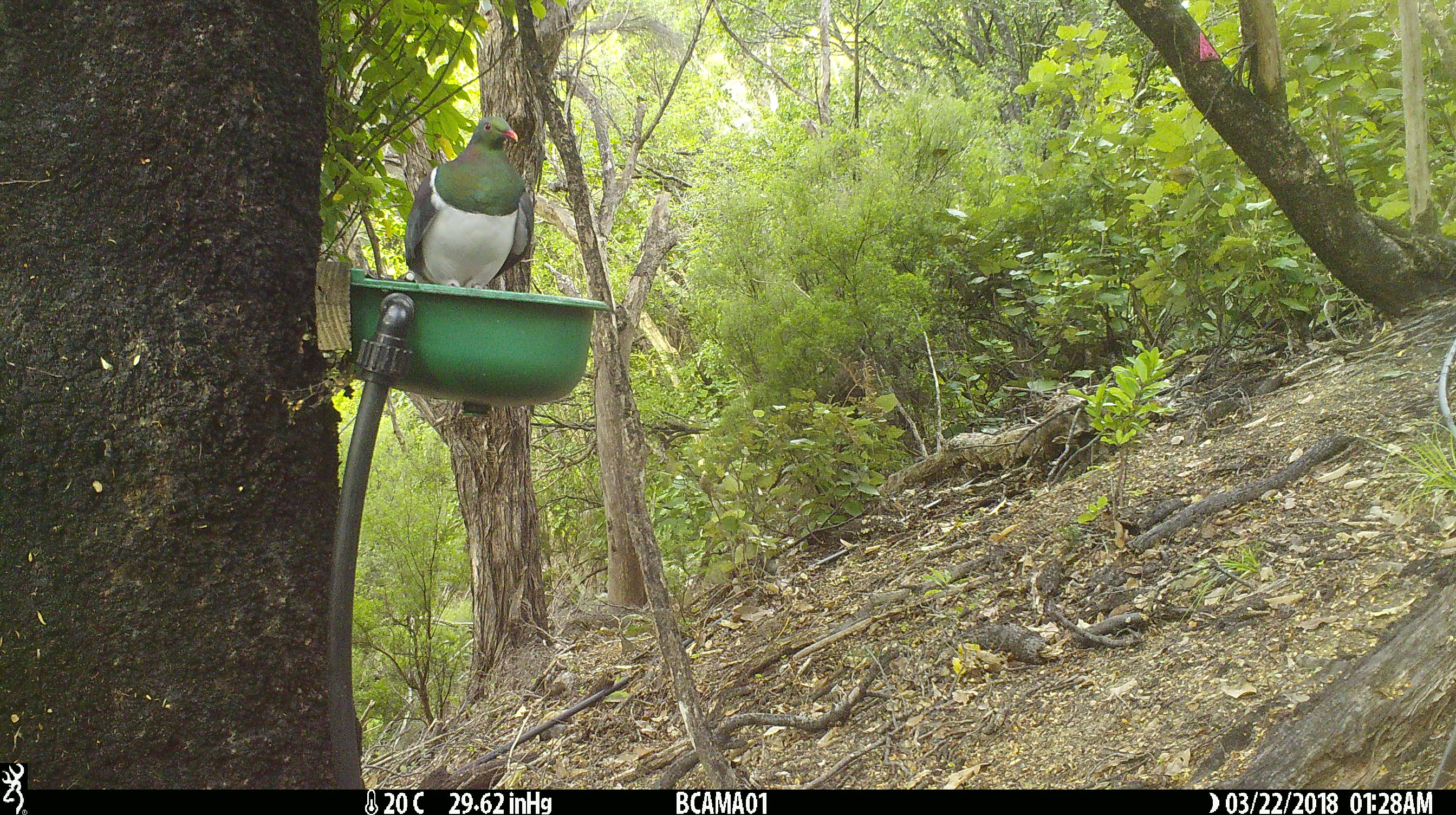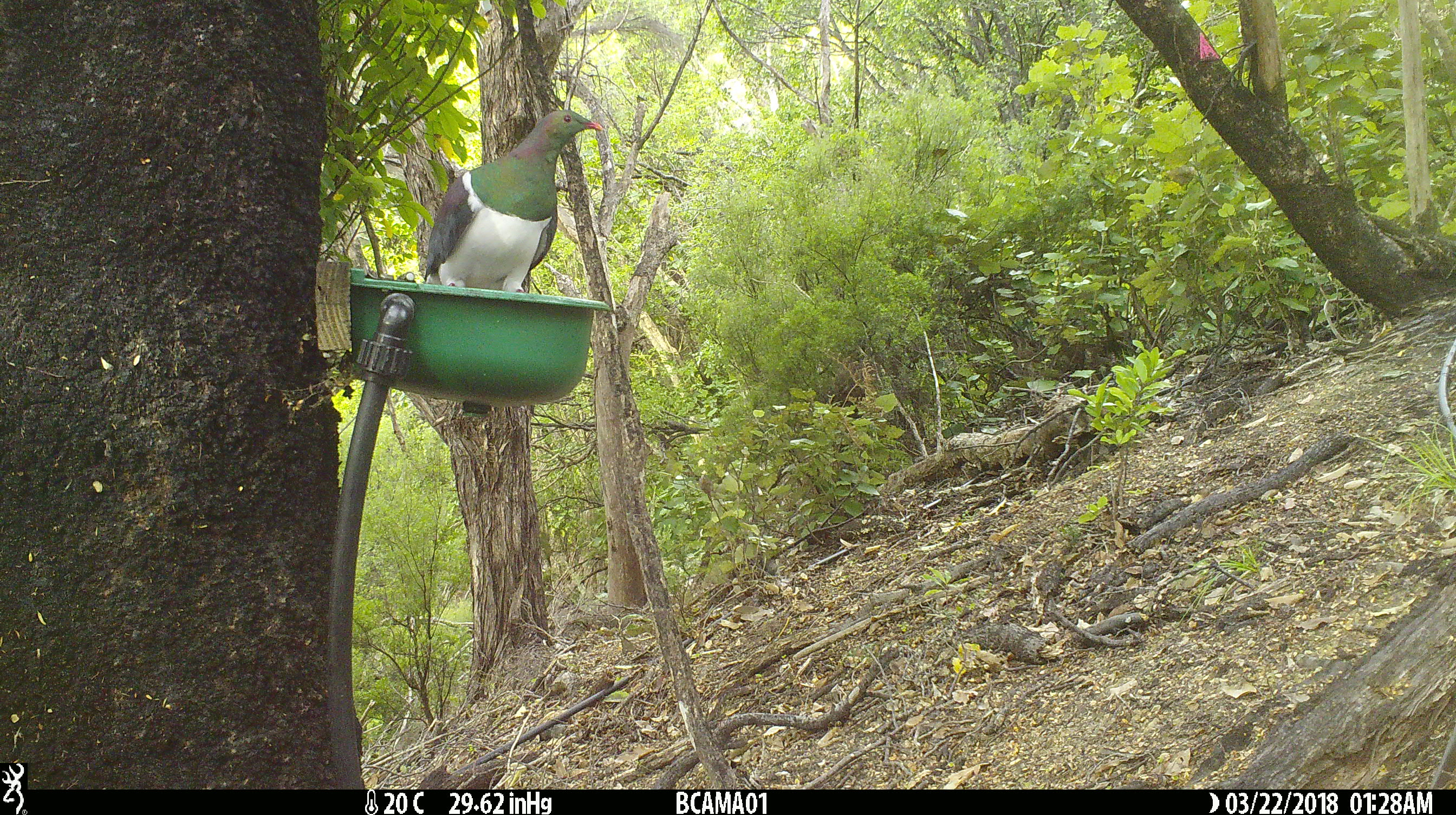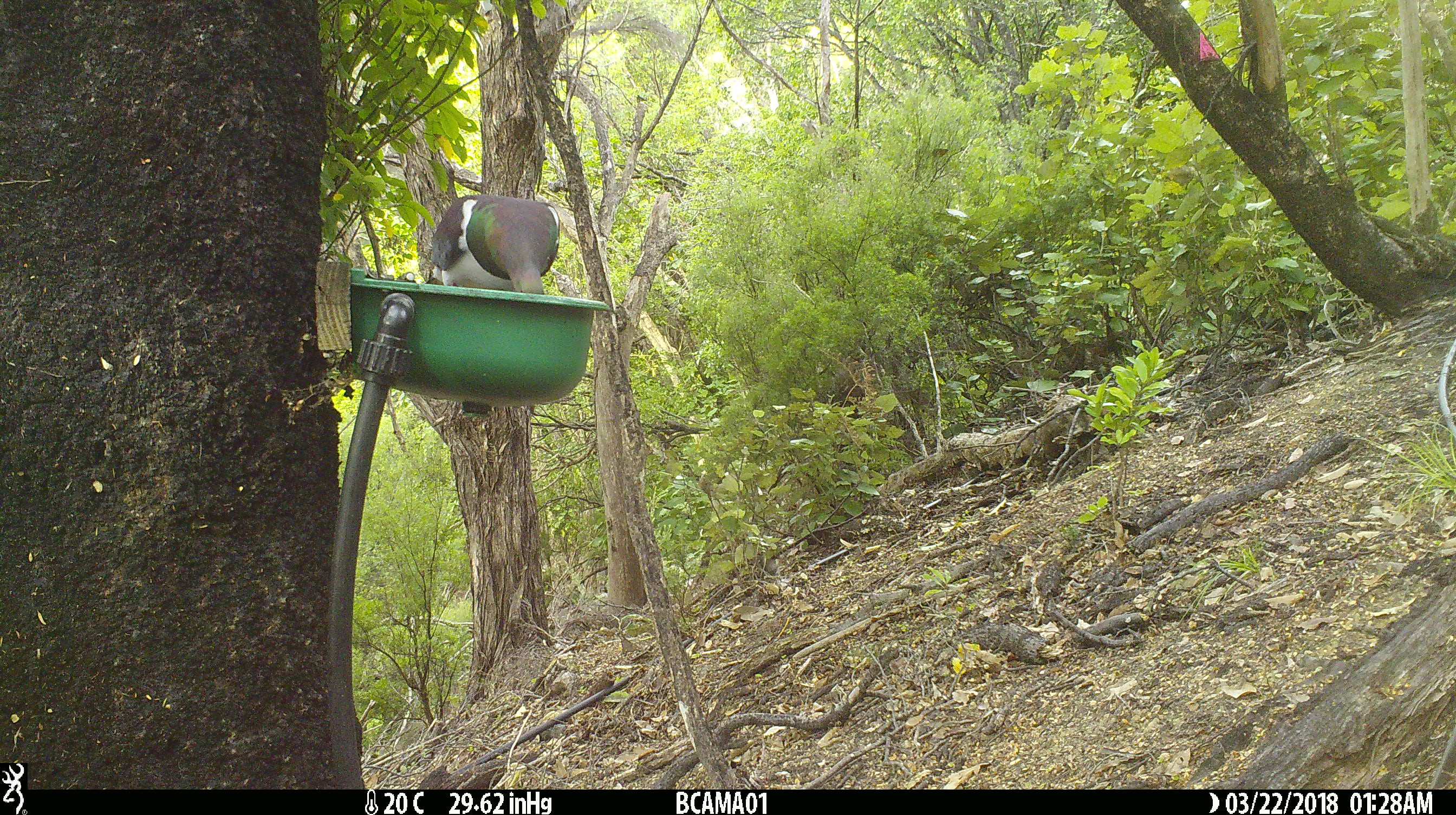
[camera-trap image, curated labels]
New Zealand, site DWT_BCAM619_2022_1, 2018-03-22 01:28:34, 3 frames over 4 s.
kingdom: Animalia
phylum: Chordata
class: Aves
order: Columbiformes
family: Columbidae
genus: Hemiphaga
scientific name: Hemiphaga novaeseelandiae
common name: new zealand pigeon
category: kereru